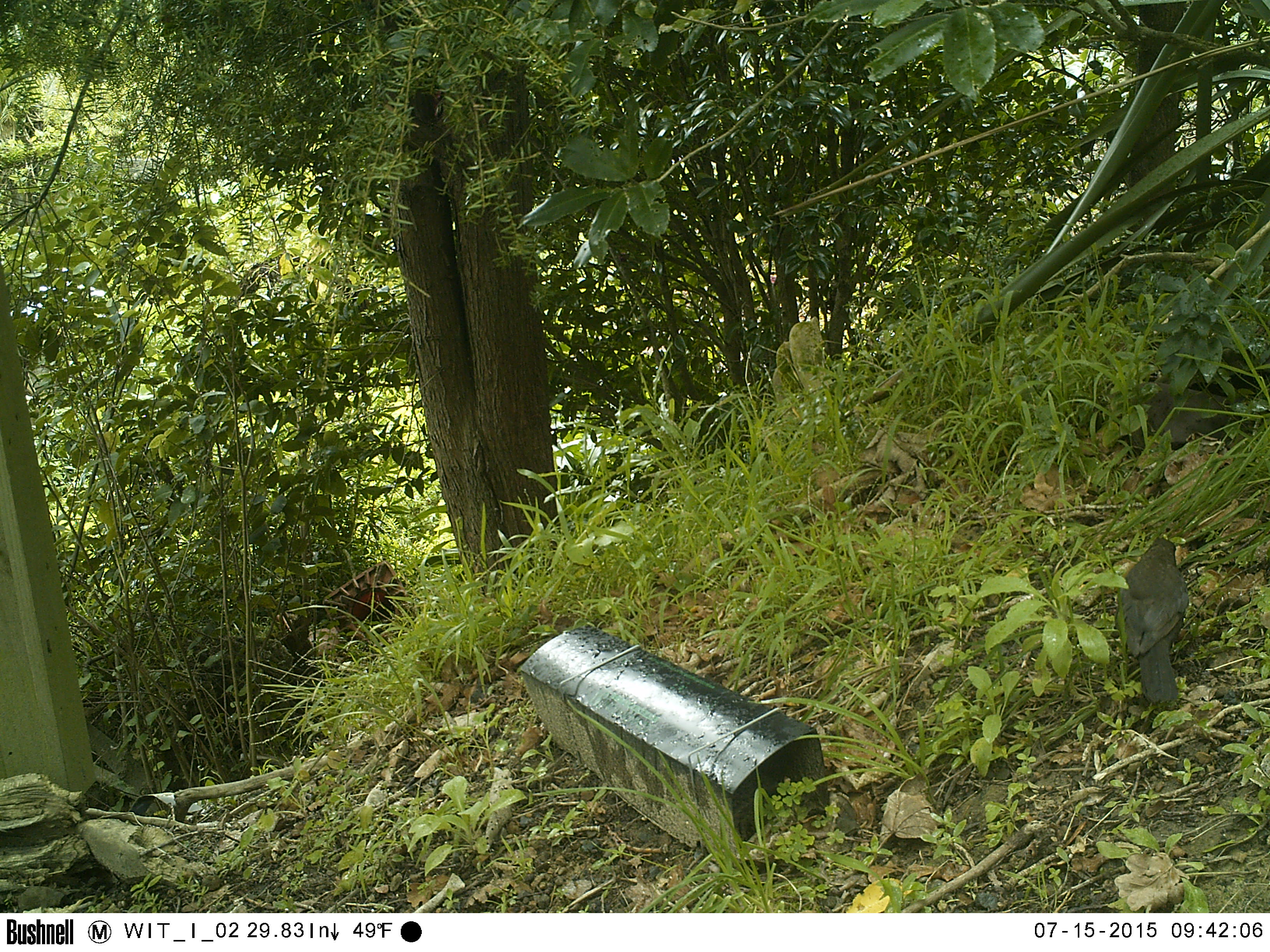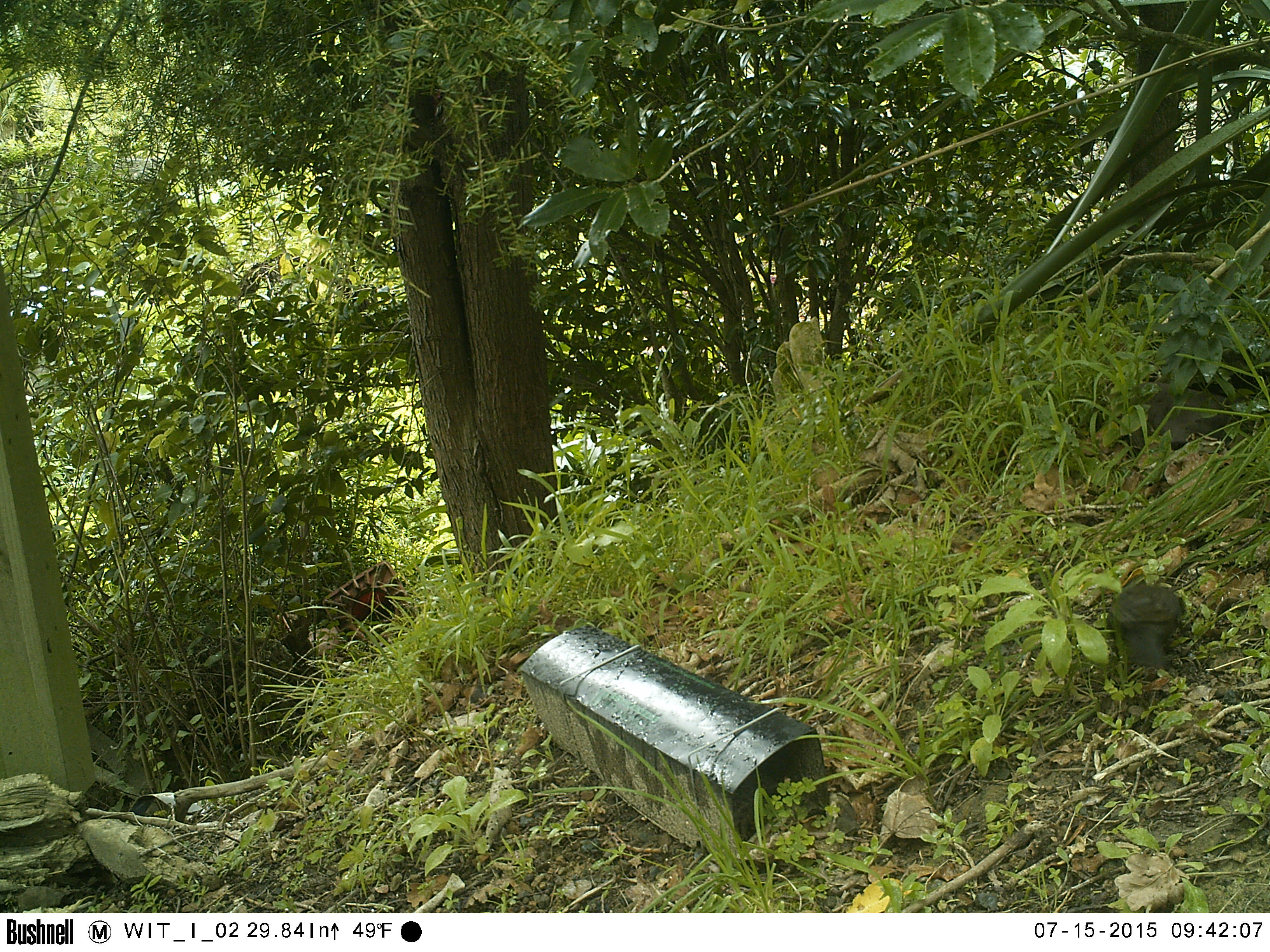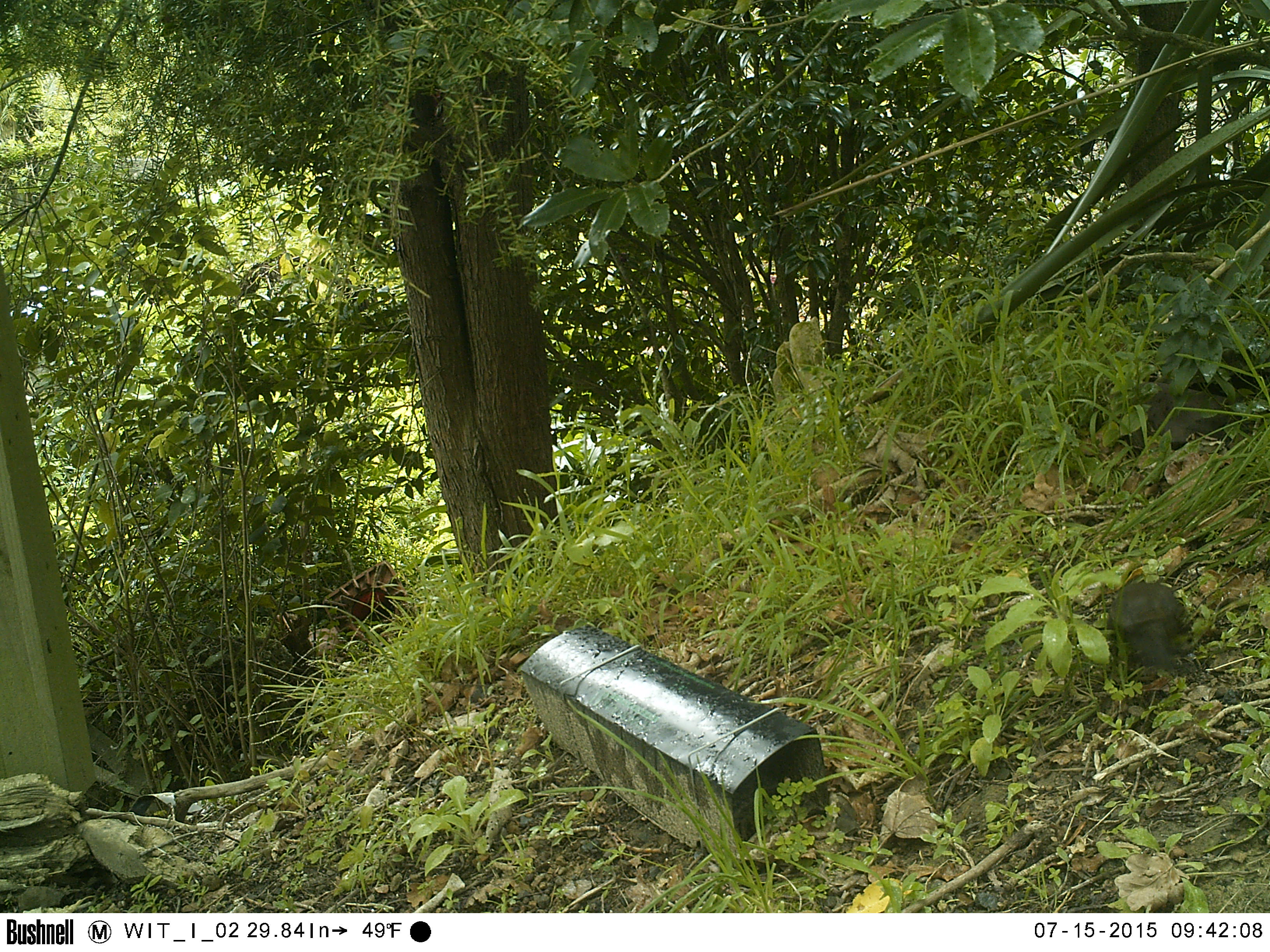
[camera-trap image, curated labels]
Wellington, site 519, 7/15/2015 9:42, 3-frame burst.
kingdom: Animalia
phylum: Chordata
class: Aves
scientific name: Aves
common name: bird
Bird (Aves).